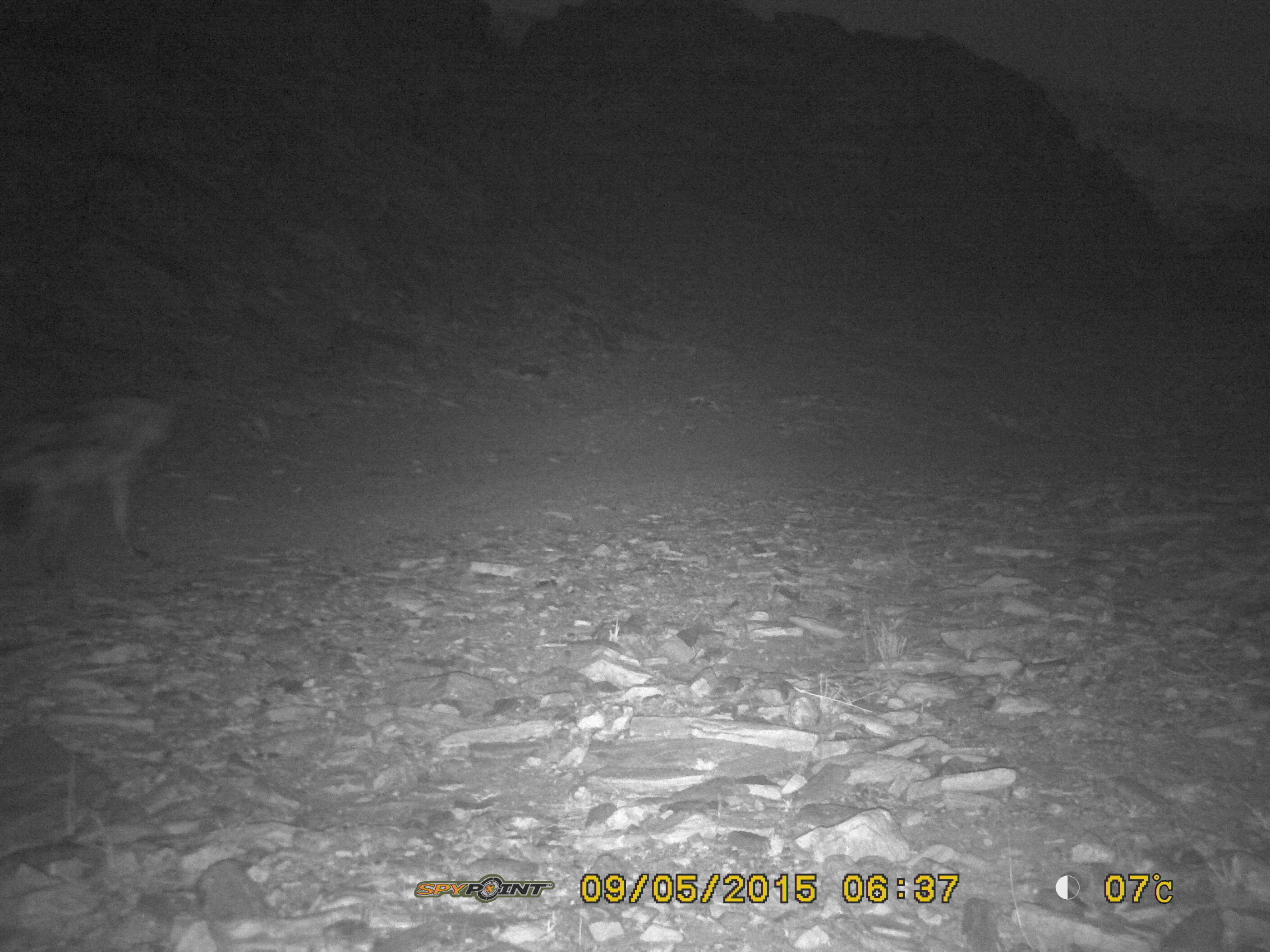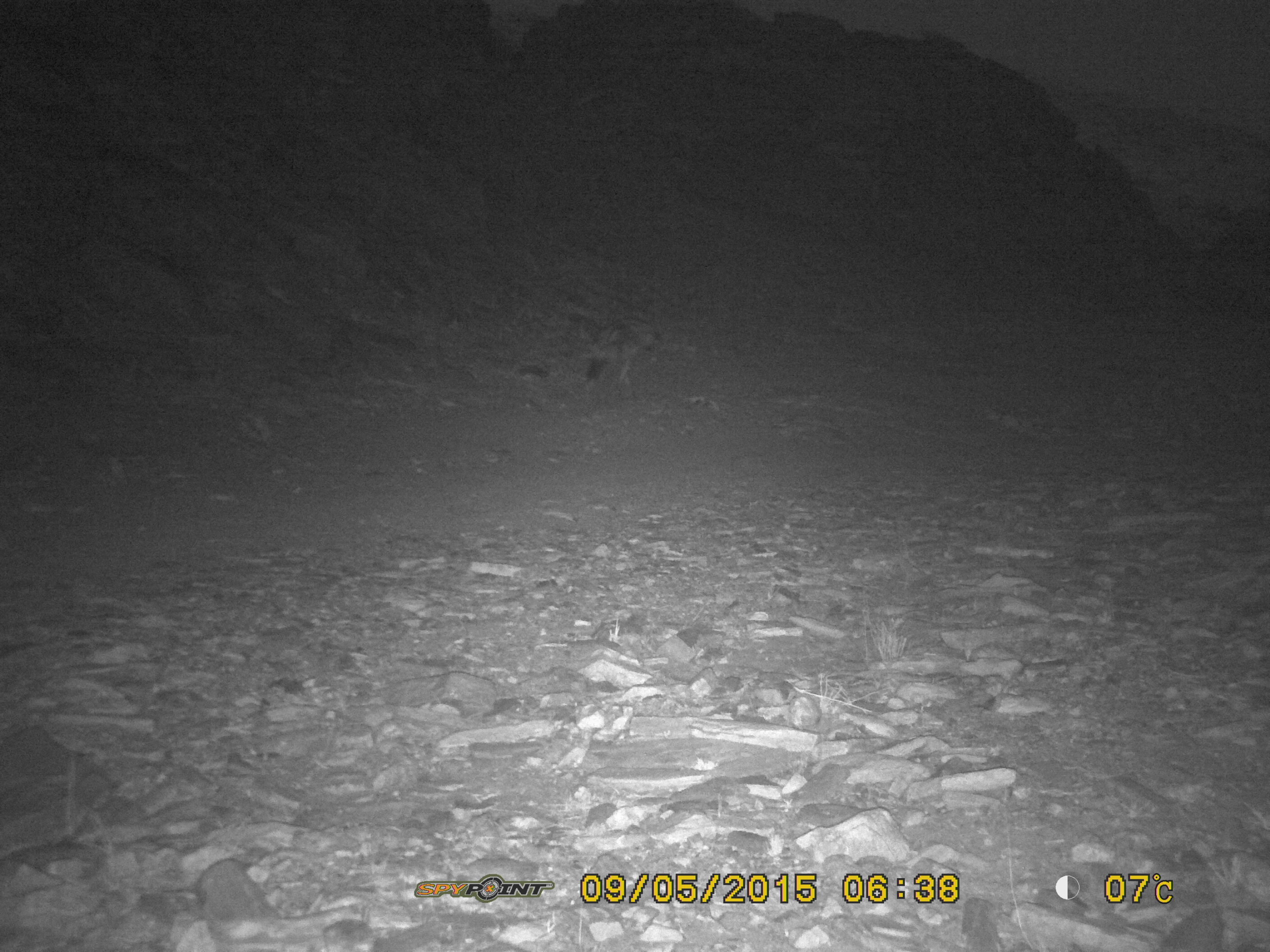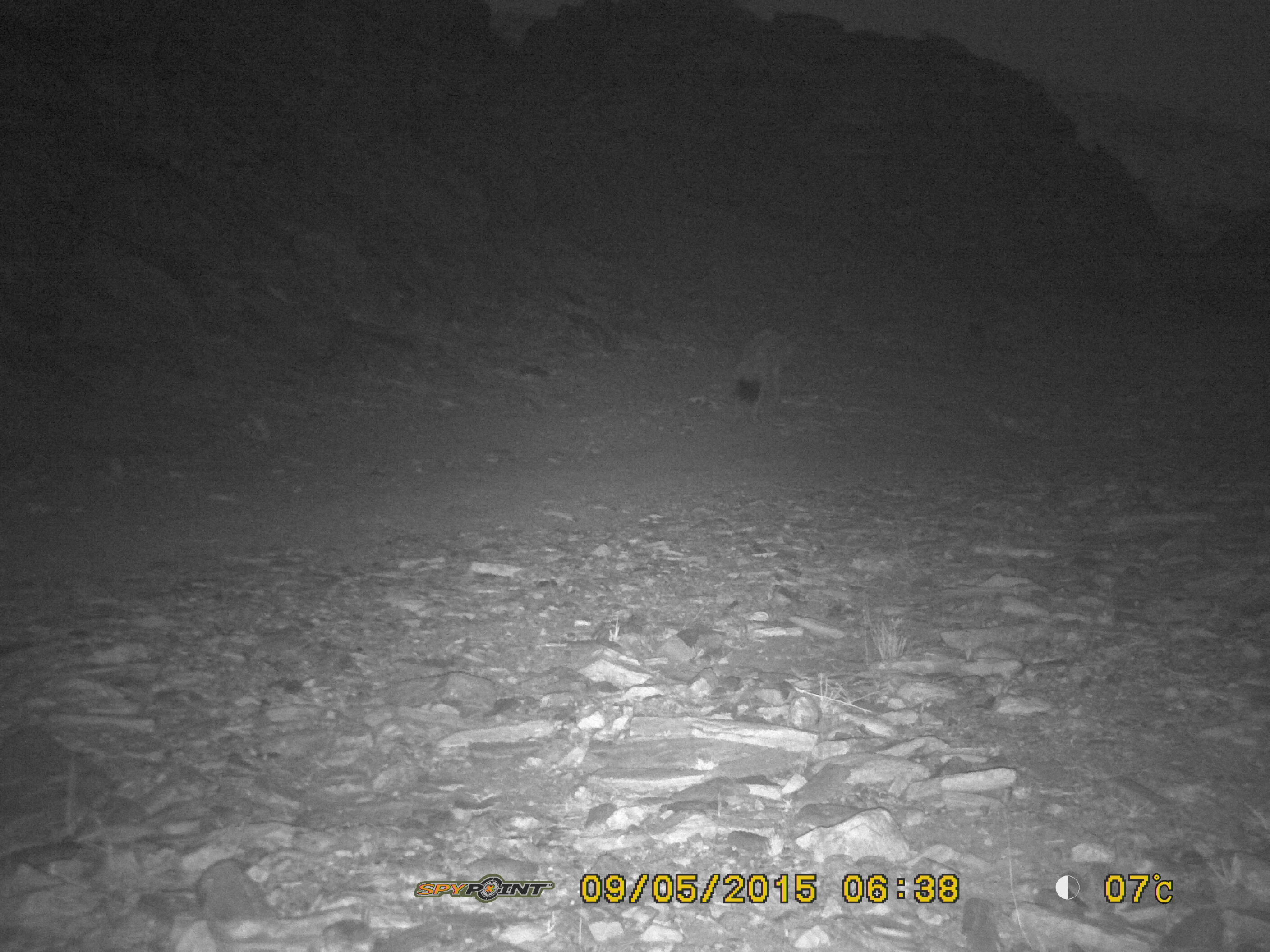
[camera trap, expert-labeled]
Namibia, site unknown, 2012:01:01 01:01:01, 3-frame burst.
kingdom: Animalia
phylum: Chordata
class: Mammalia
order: Carnivora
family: Hyaenidae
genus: Crocuta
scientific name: Crocuta crocuta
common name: spotted hyena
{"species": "Crocuta crocuta (spotted hyena)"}